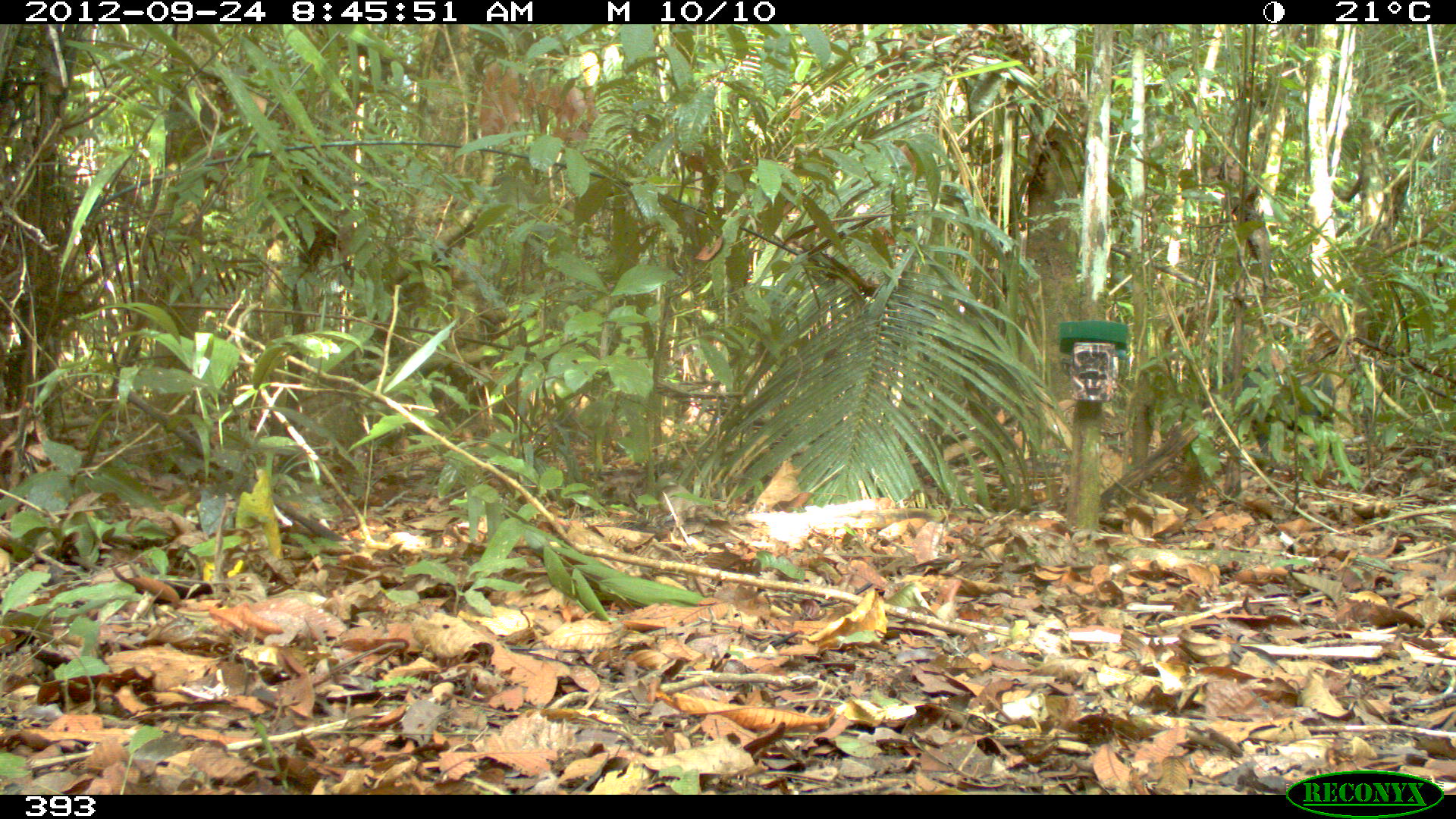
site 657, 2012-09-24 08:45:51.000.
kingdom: Animalia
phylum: Chordata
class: Mammalia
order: Artiodactyla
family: Tayassuidae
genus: Tayassu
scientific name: Tayassu pecari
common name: white-lipped peccary